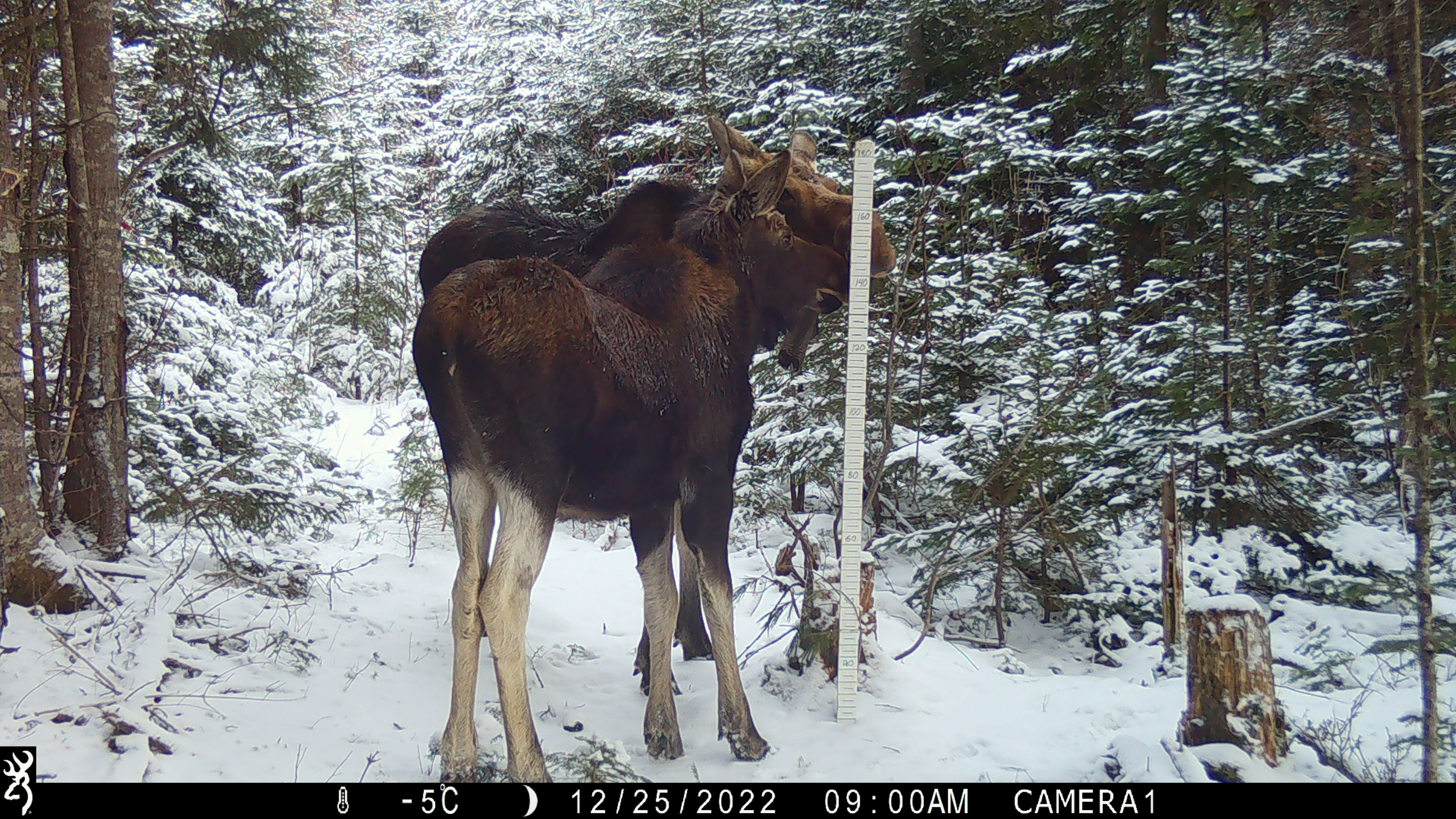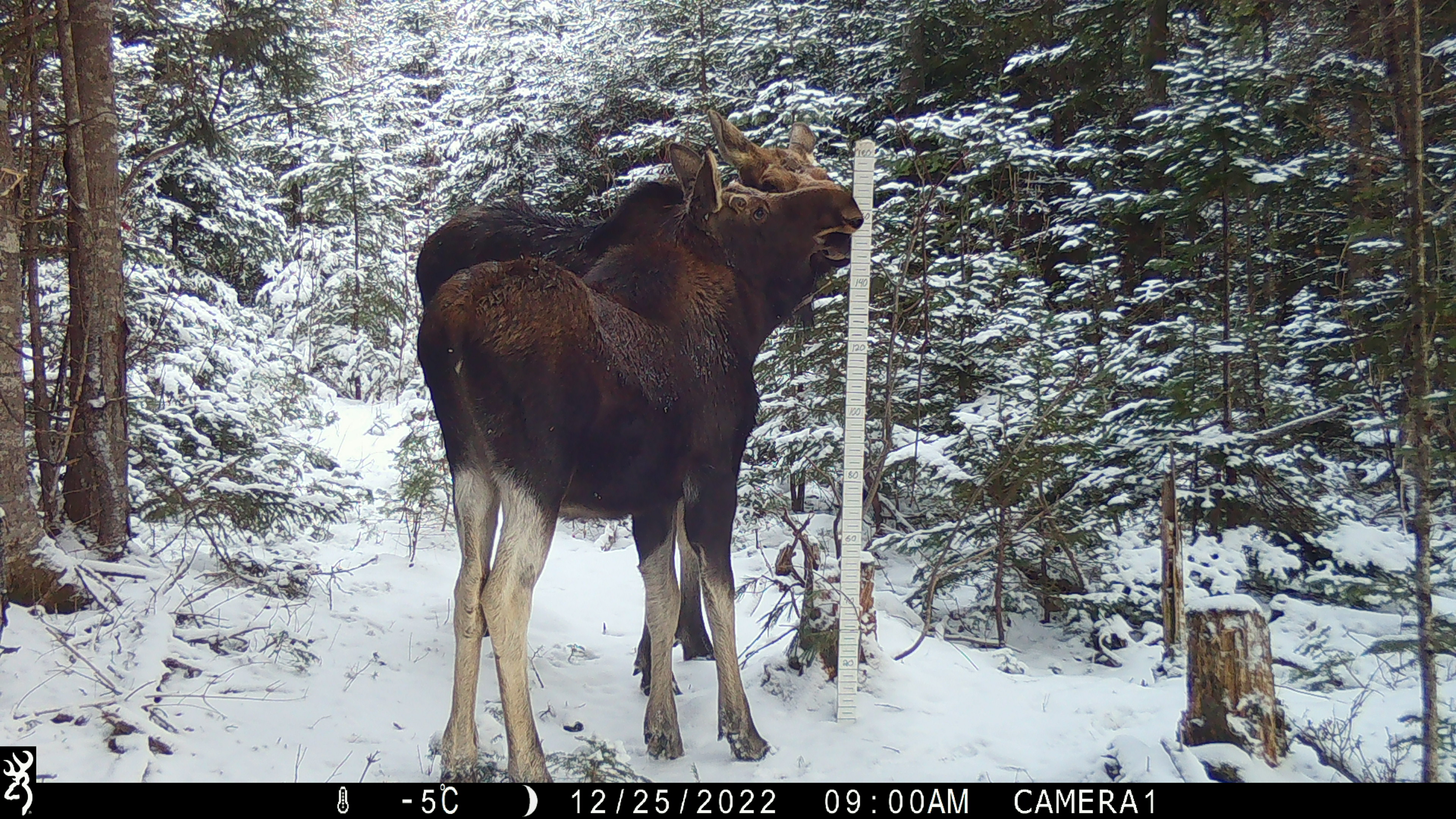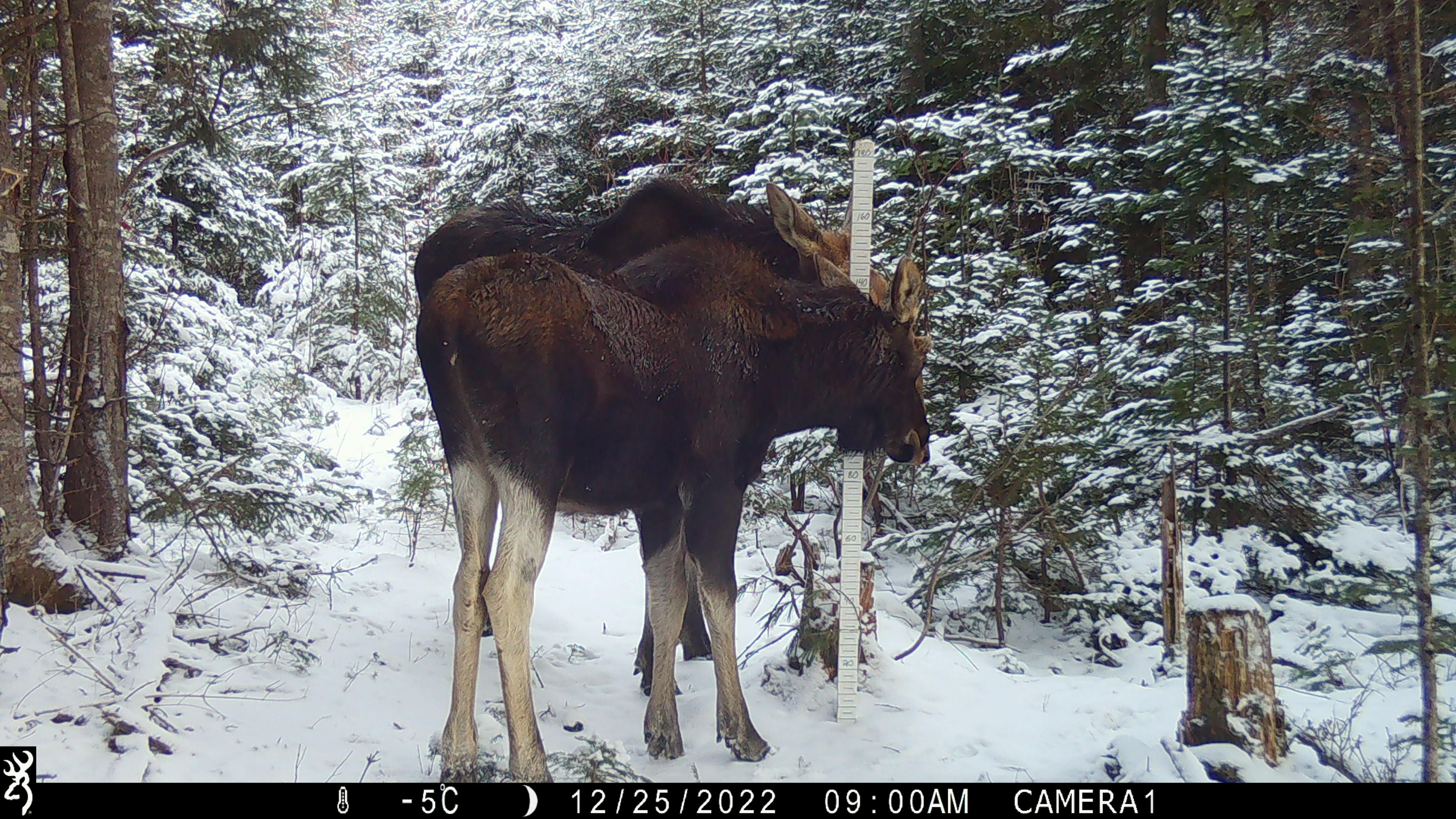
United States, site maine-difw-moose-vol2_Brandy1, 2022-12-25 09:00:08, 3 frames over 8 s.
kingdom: Animalia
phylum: Chordata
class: Mammalia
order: Artiodactyla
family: Cervidae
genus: Alces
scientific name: Alces alces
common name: moose